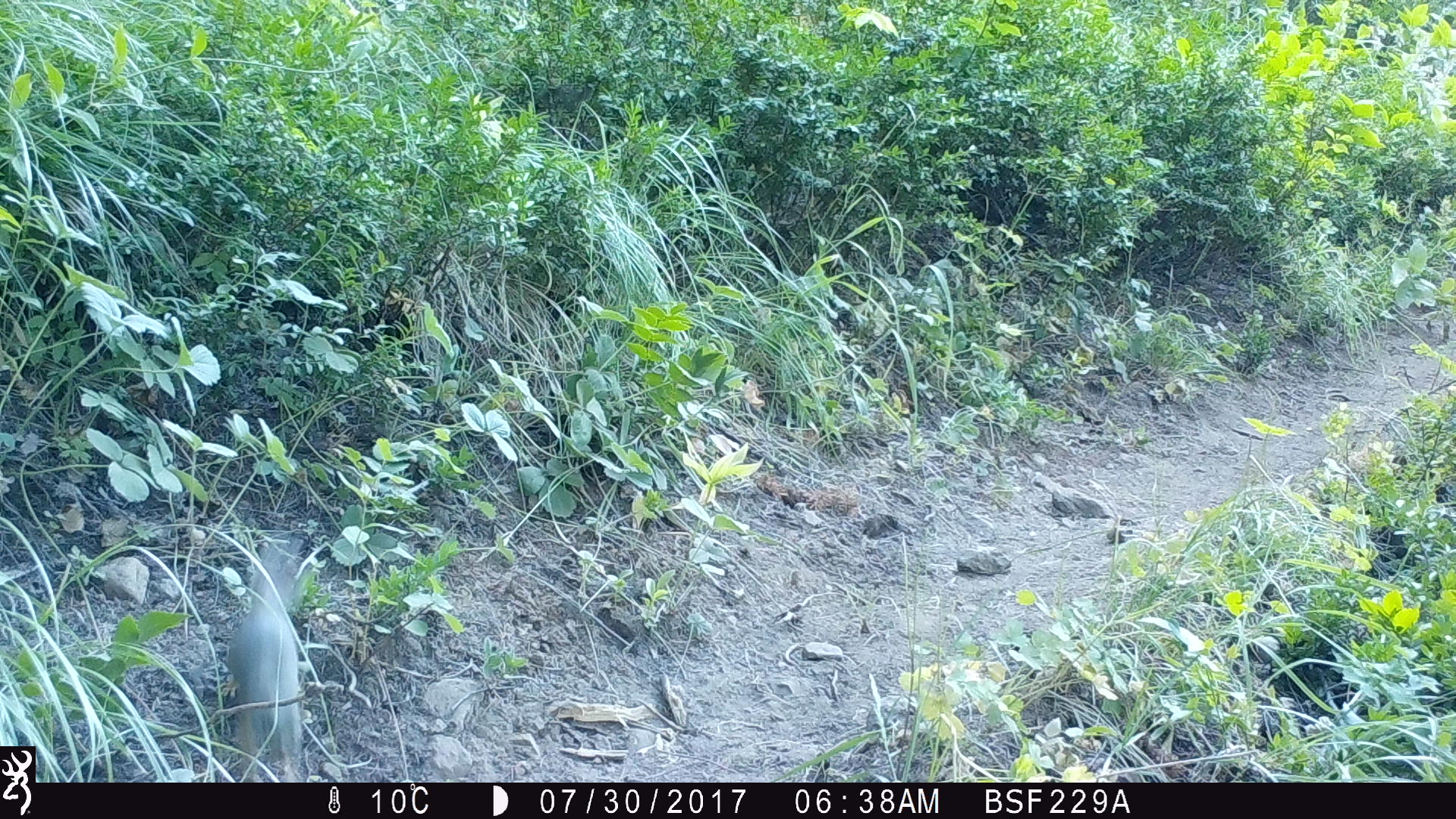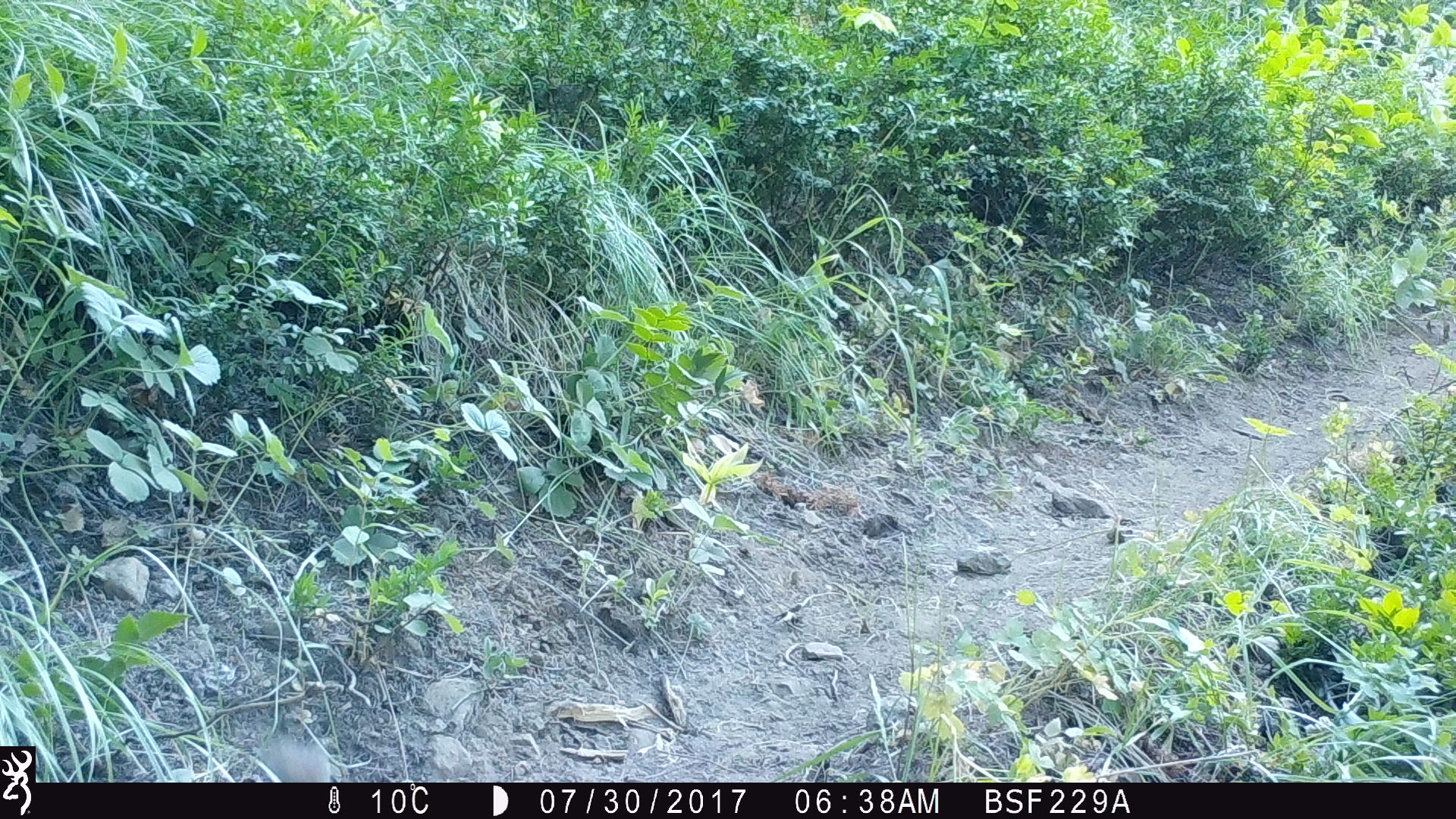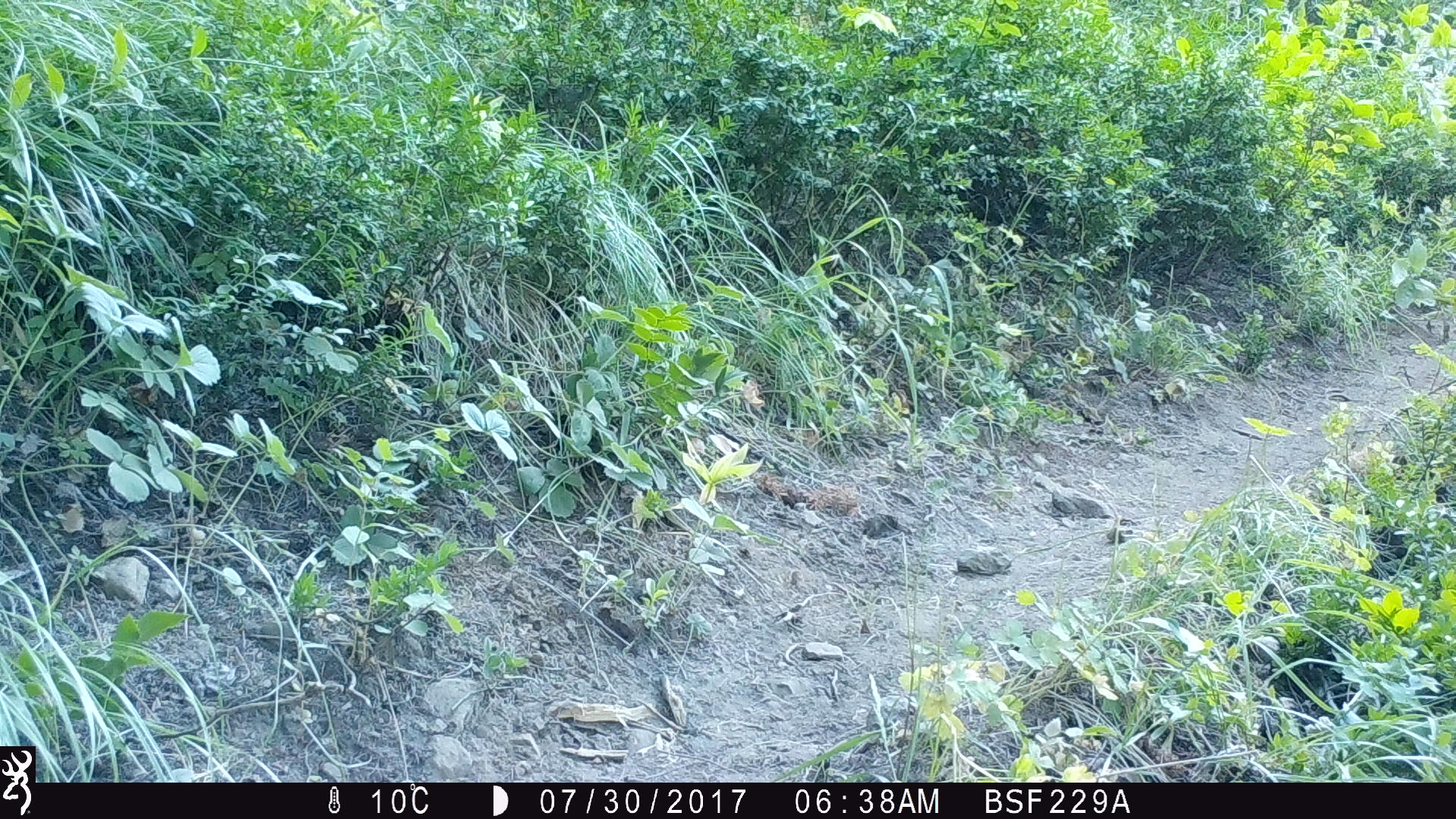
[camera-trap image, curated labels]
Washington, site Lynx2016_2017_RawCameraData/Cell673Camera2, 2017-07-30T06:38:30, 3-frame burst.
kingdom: Animalia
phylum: Chordata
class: Mammalia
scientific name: Mammalia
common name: small mammal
Small mammal (Mammalia). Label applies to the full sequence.